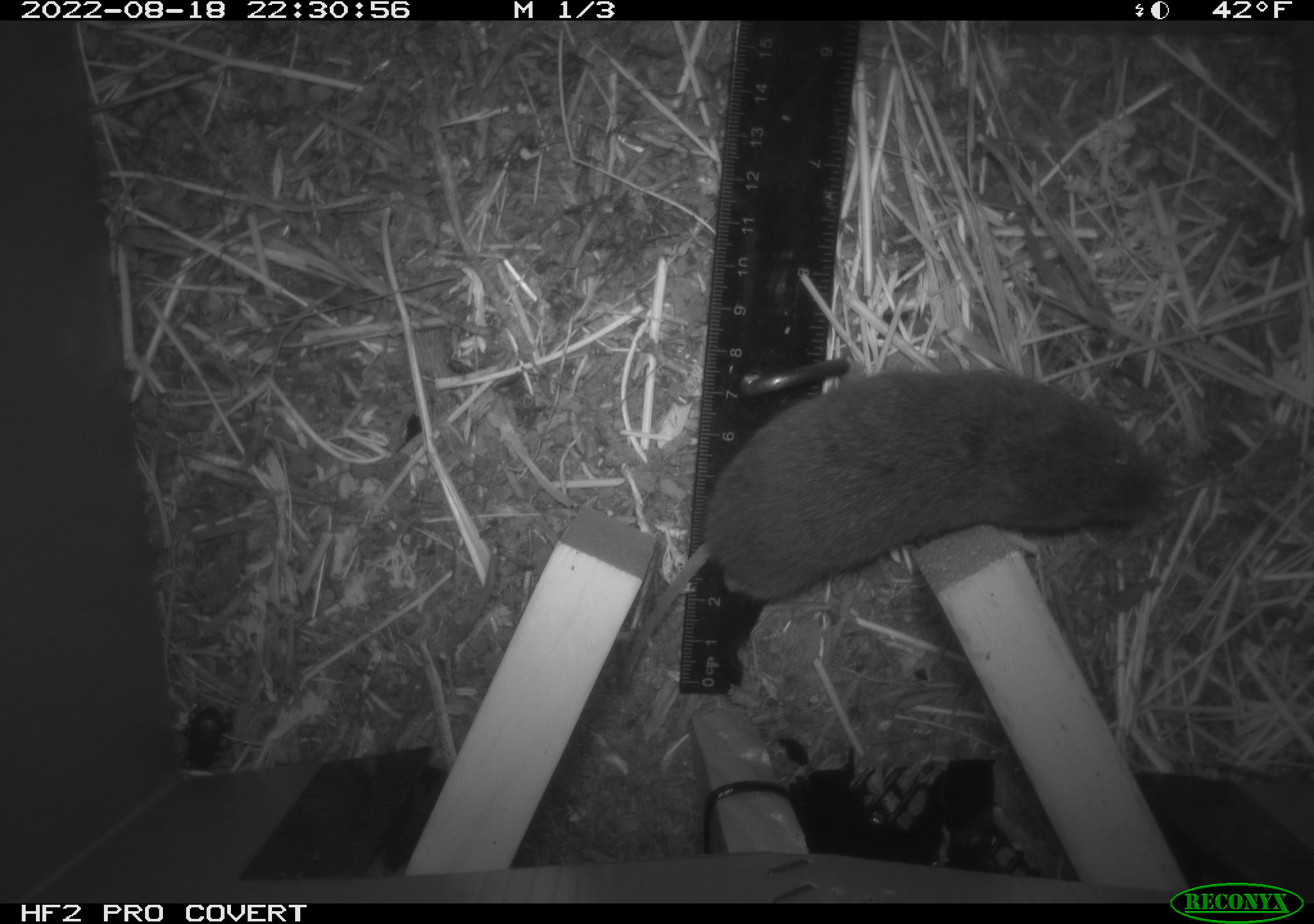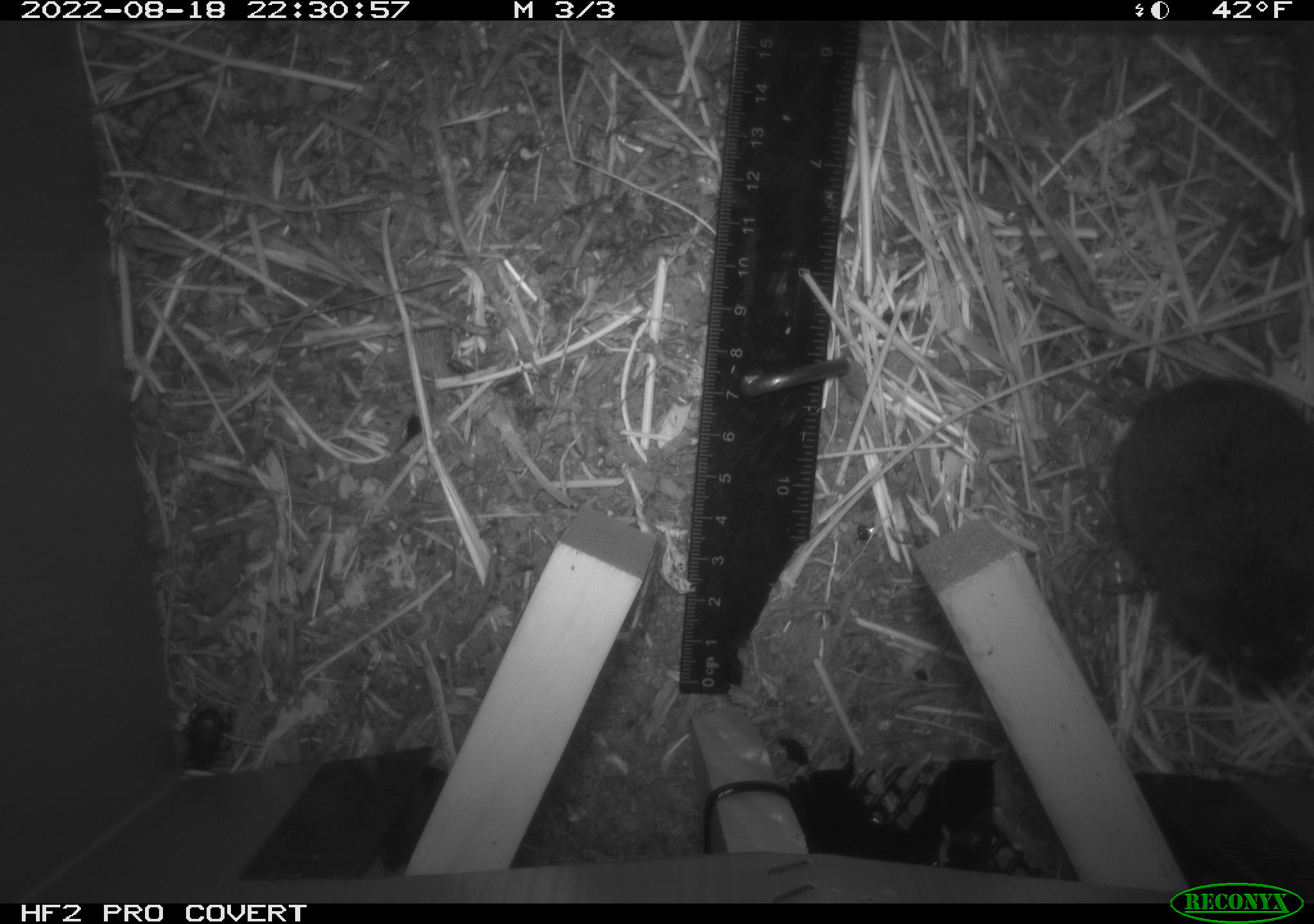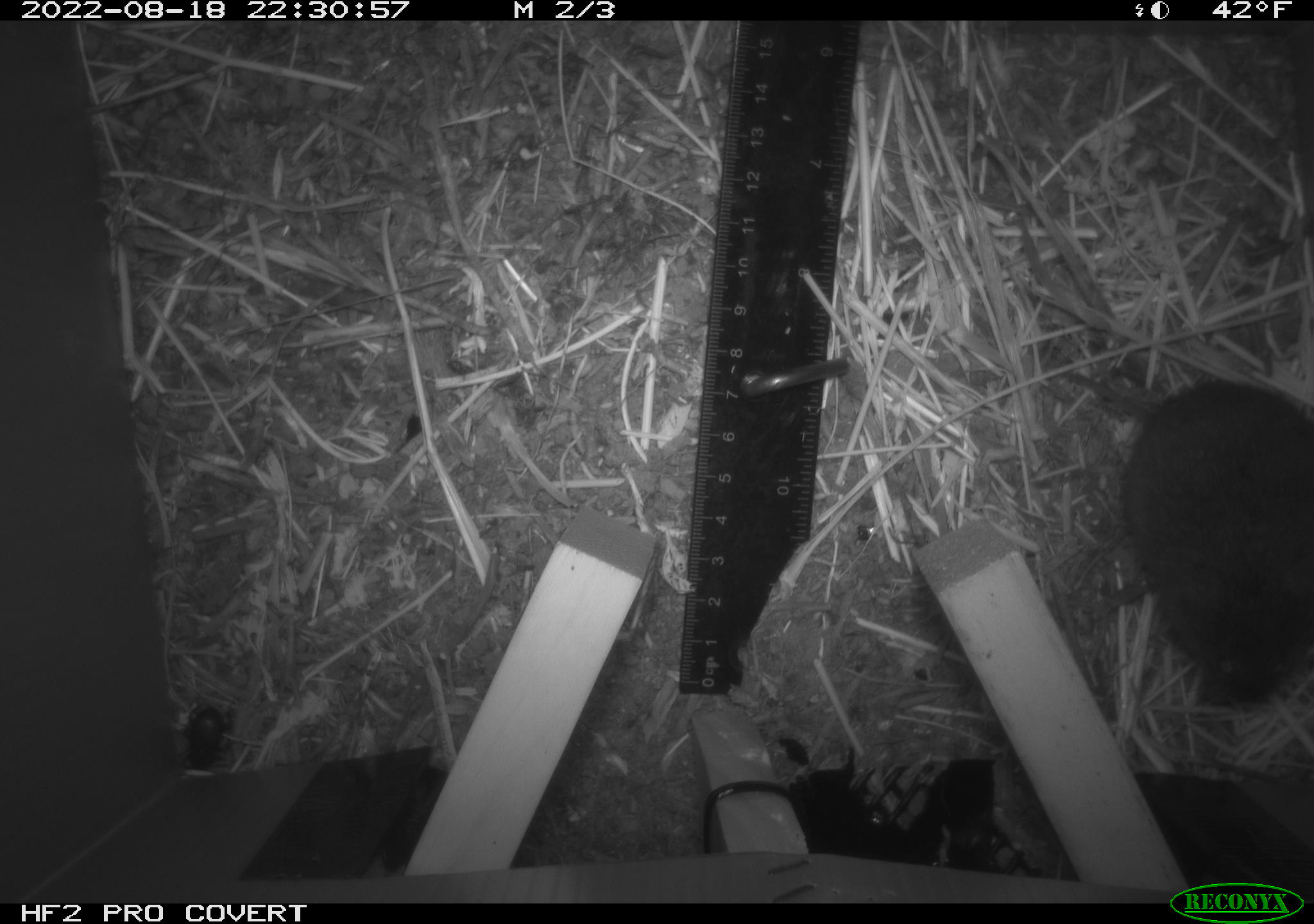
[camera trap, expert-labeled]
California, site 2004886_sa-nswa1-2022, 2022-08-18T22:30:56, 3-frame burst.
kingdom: Animalia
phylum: Chordata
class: Mammalia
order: Rodentia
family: Cricetidae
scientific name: Cricetidae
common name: hamsters, voles, lemmings, and allies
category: cricetidae family